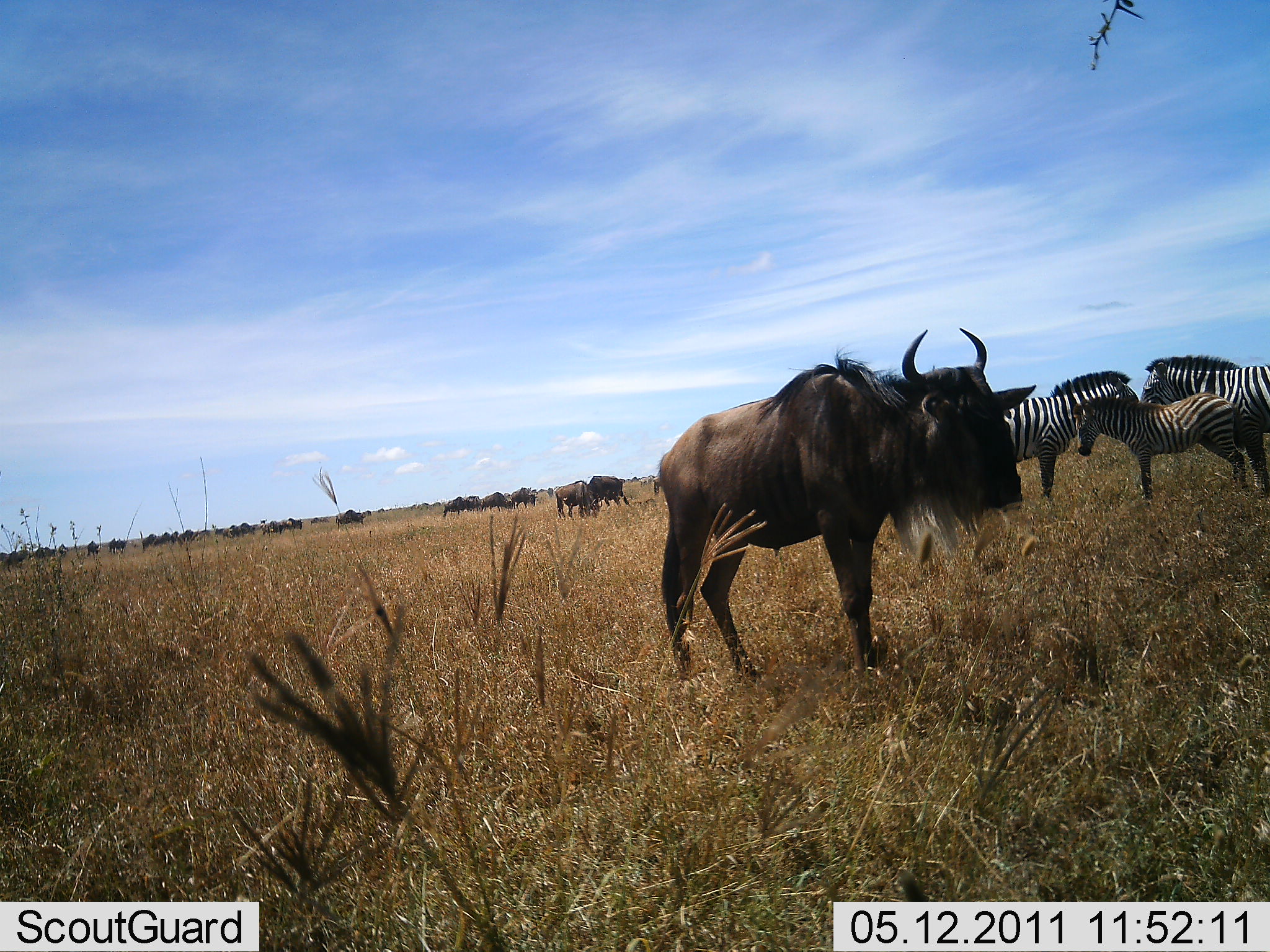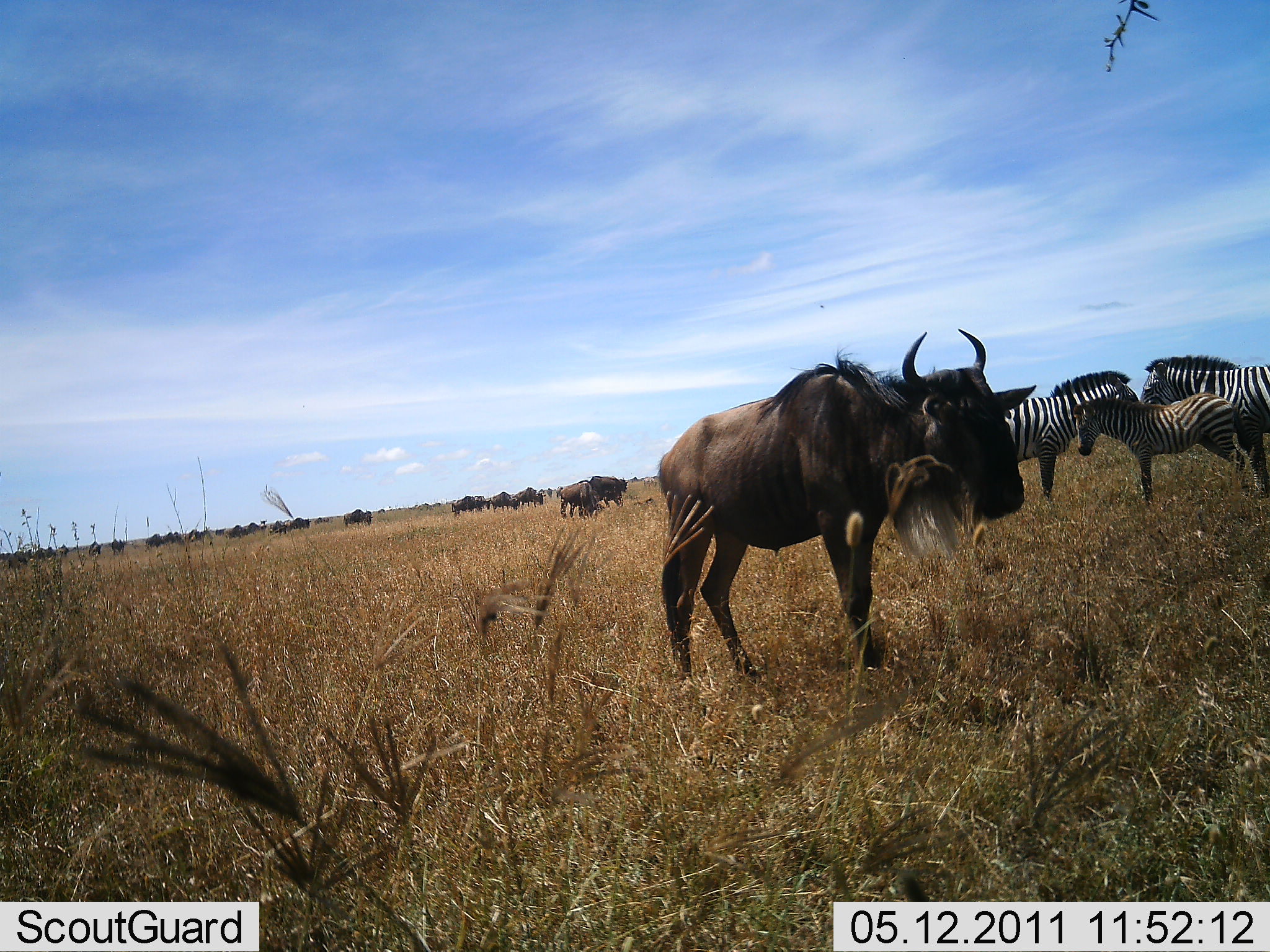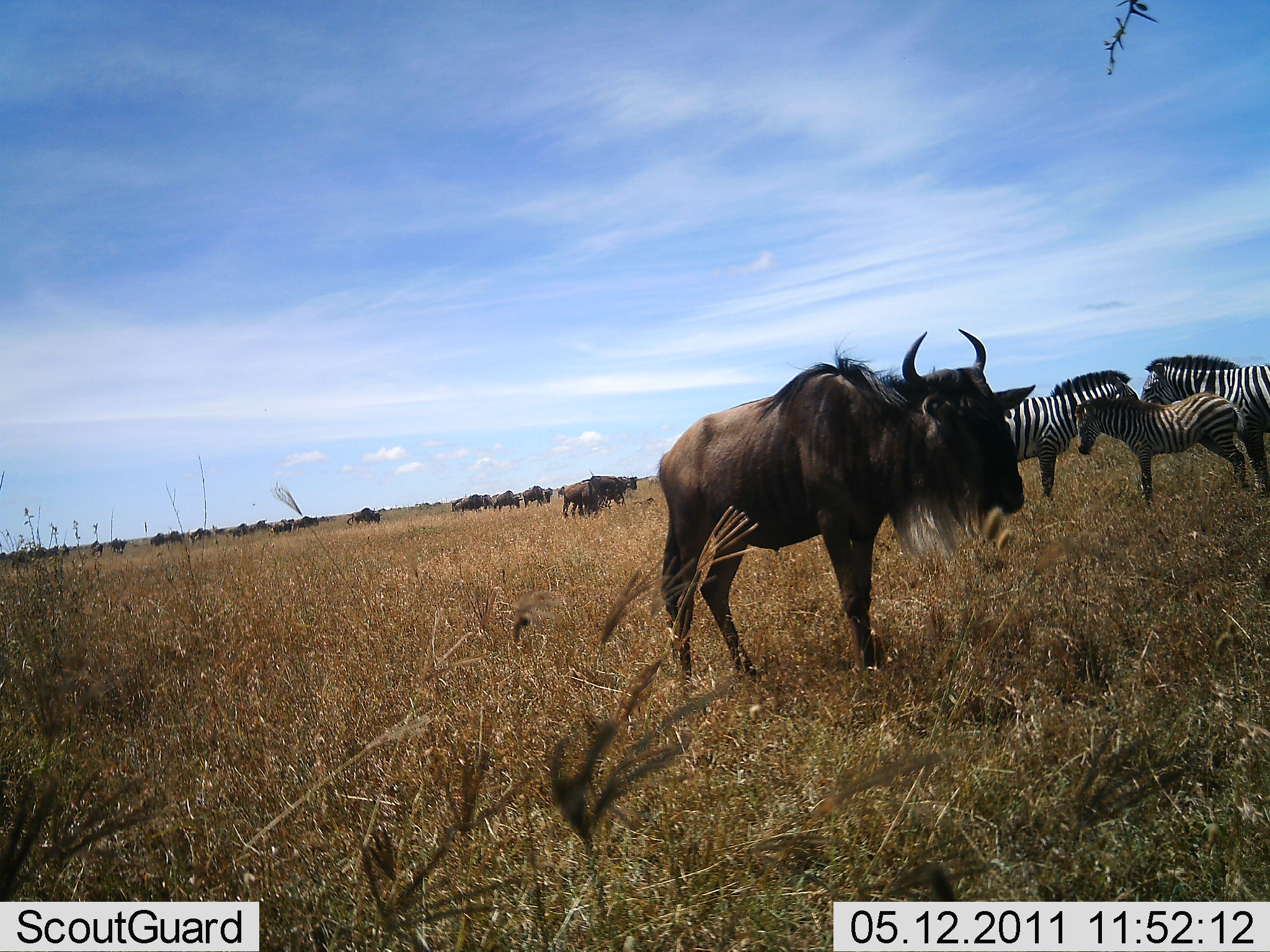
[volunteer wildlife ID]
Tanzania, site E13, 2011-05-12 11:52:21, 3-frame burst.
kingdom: Animalia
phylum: Chordata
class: Mammalia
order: Artiodactyla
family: Bovidae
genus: Connochaetes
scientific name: Connochaetes taurinus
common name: blue wildebeest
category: wildebeest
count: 11-50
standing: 64%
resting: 0%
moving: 55%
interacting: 0%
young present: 0%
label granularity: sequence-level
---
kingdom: Animalia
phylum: Chordata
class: Mammalia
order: Perissodactyla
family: Equidae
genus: Equus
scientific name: Equus quagga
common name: plains zebra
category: zebra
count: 3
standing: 82%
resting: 0%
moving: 9%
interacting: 0%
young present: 82%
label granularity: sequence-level